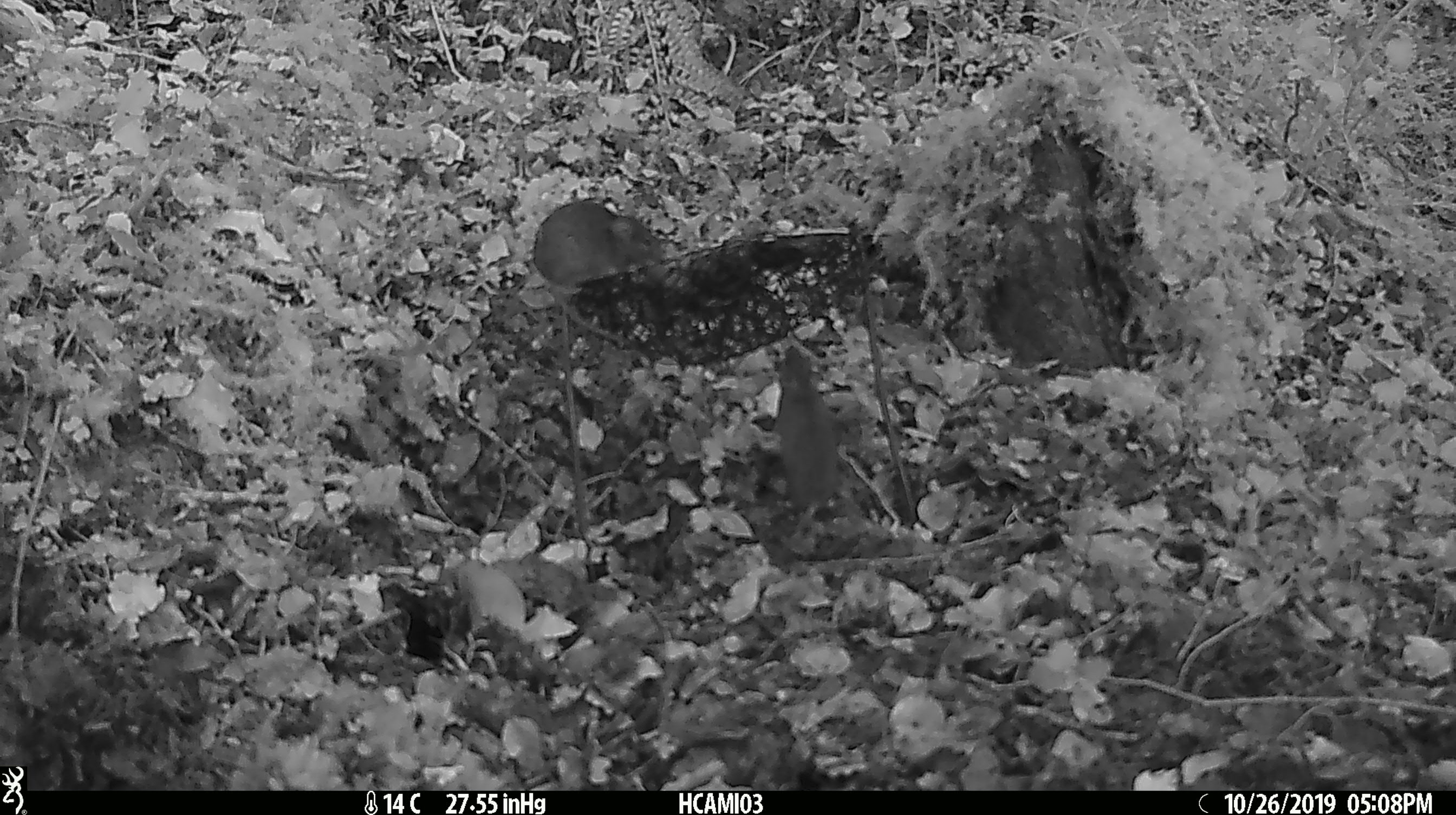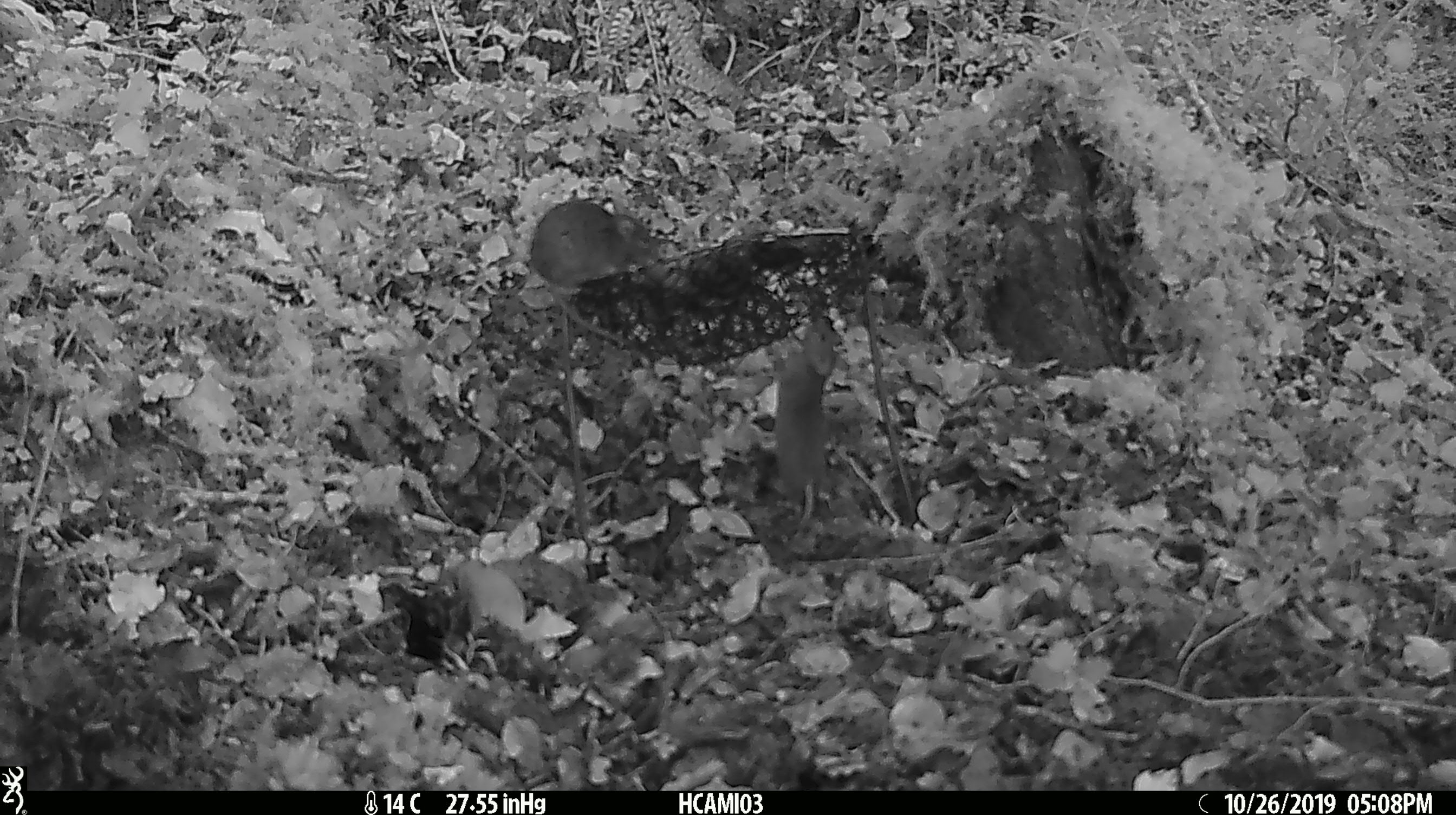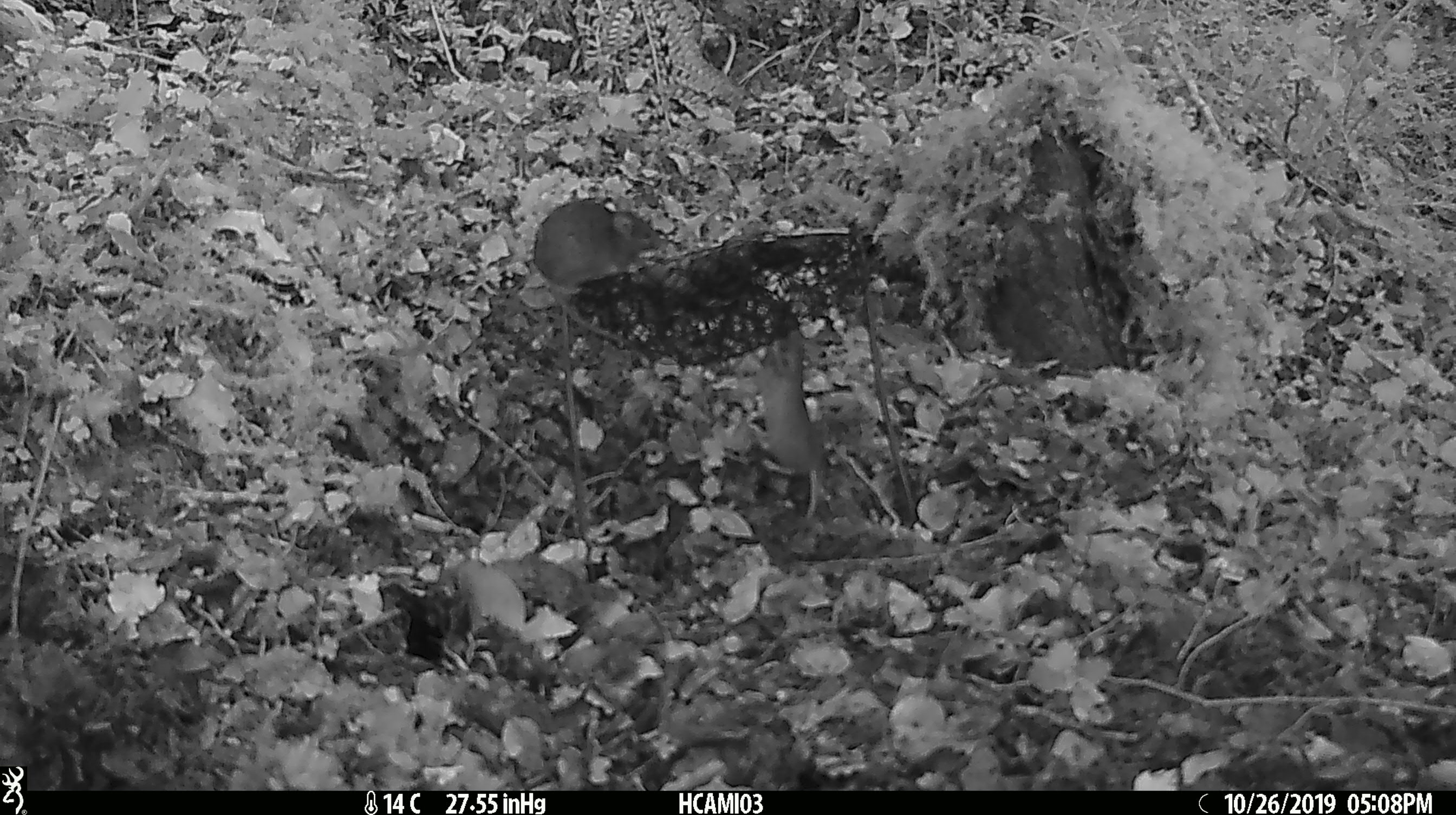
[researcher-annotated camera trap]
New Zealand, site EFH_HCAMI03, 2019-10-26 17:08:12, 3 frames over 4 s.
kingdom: Animalia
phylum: Chordata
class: Mammalia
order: Rodentia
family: Muridae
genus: Mus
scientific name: Mus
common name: mouse